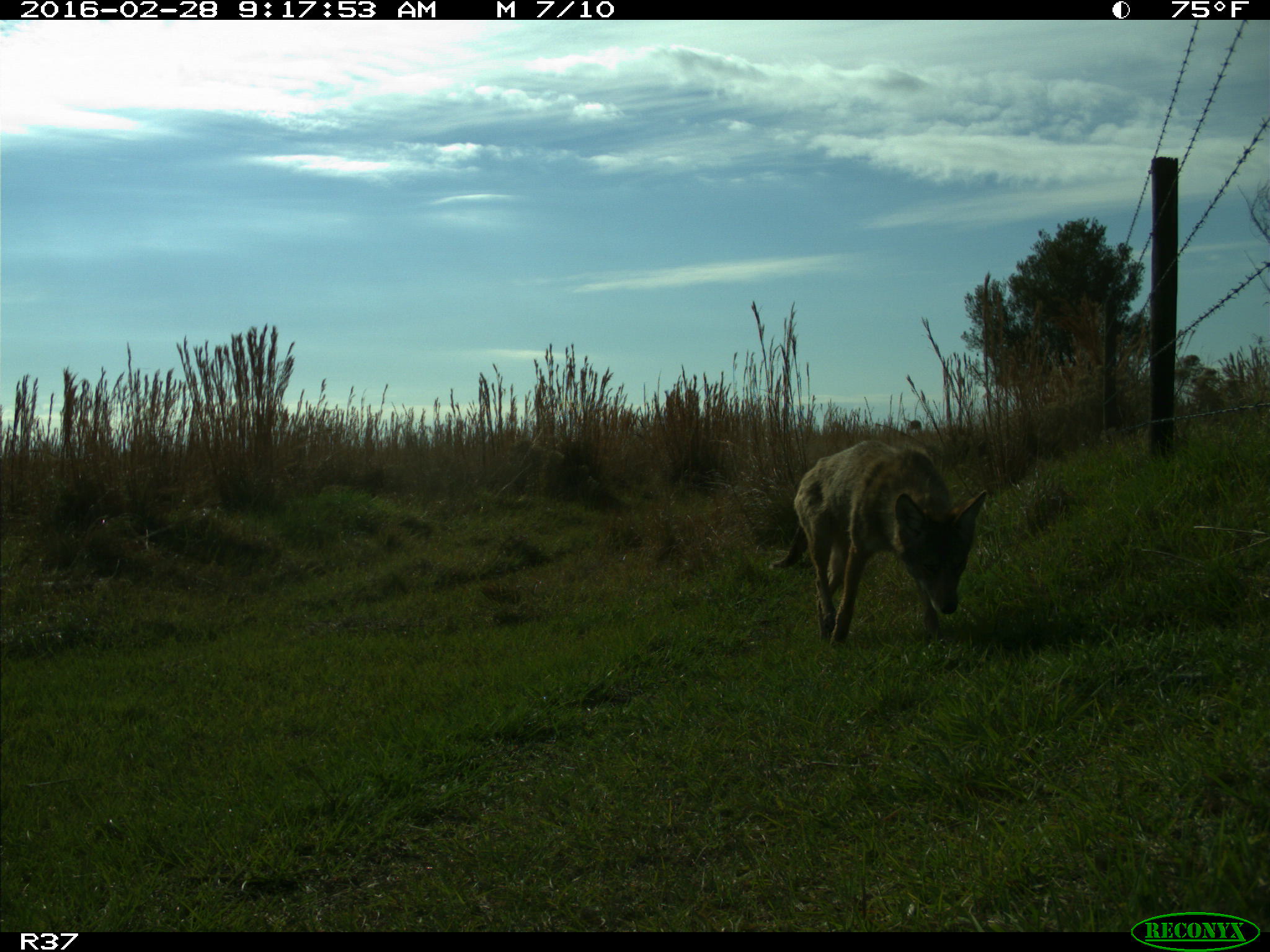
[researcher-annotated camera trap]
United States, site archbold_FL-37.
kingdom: Animalia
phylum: Chordata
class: Mammalia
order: Carnivora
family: Canidae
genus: Canis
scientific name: Canis latrans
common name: coyote